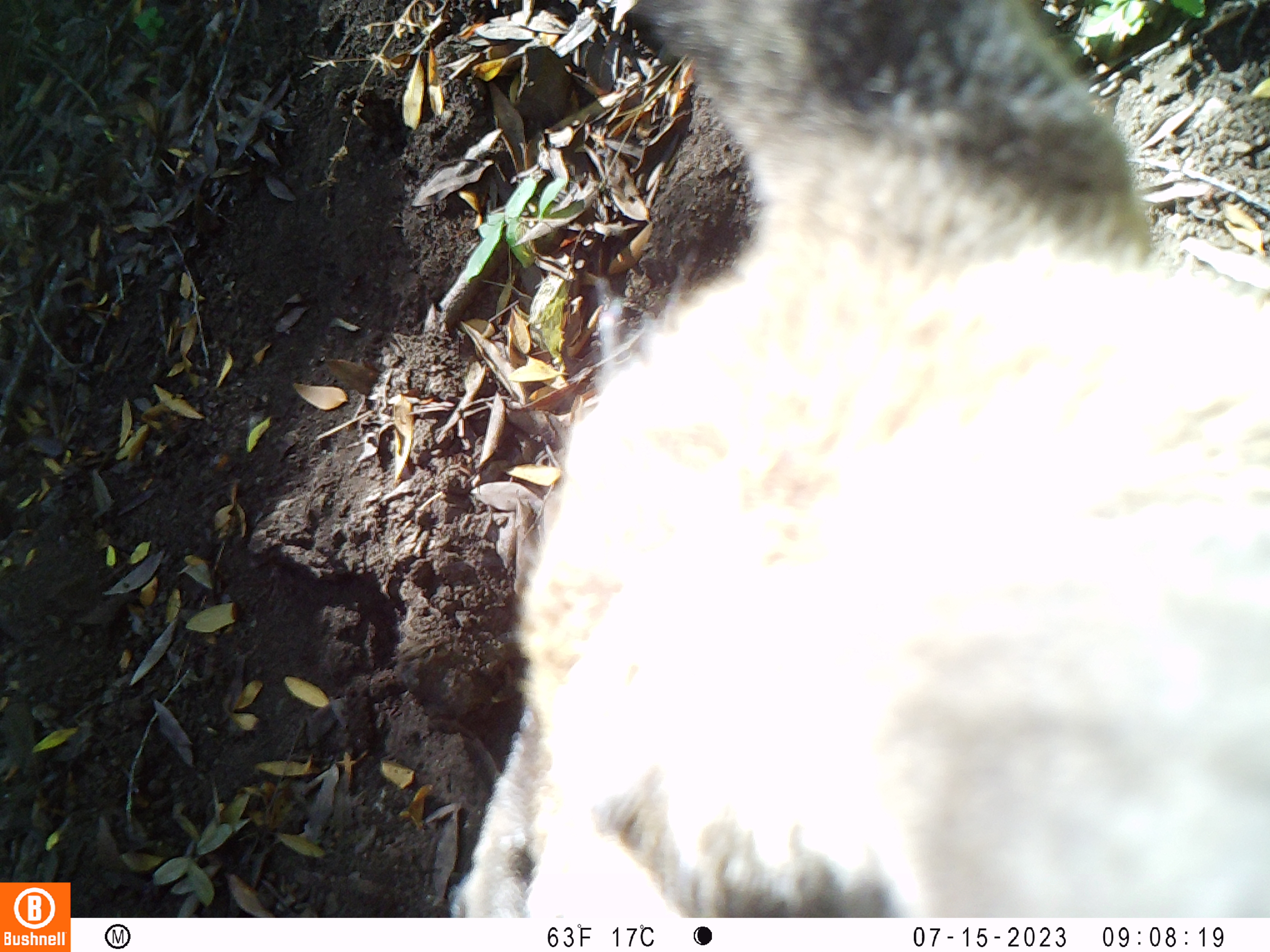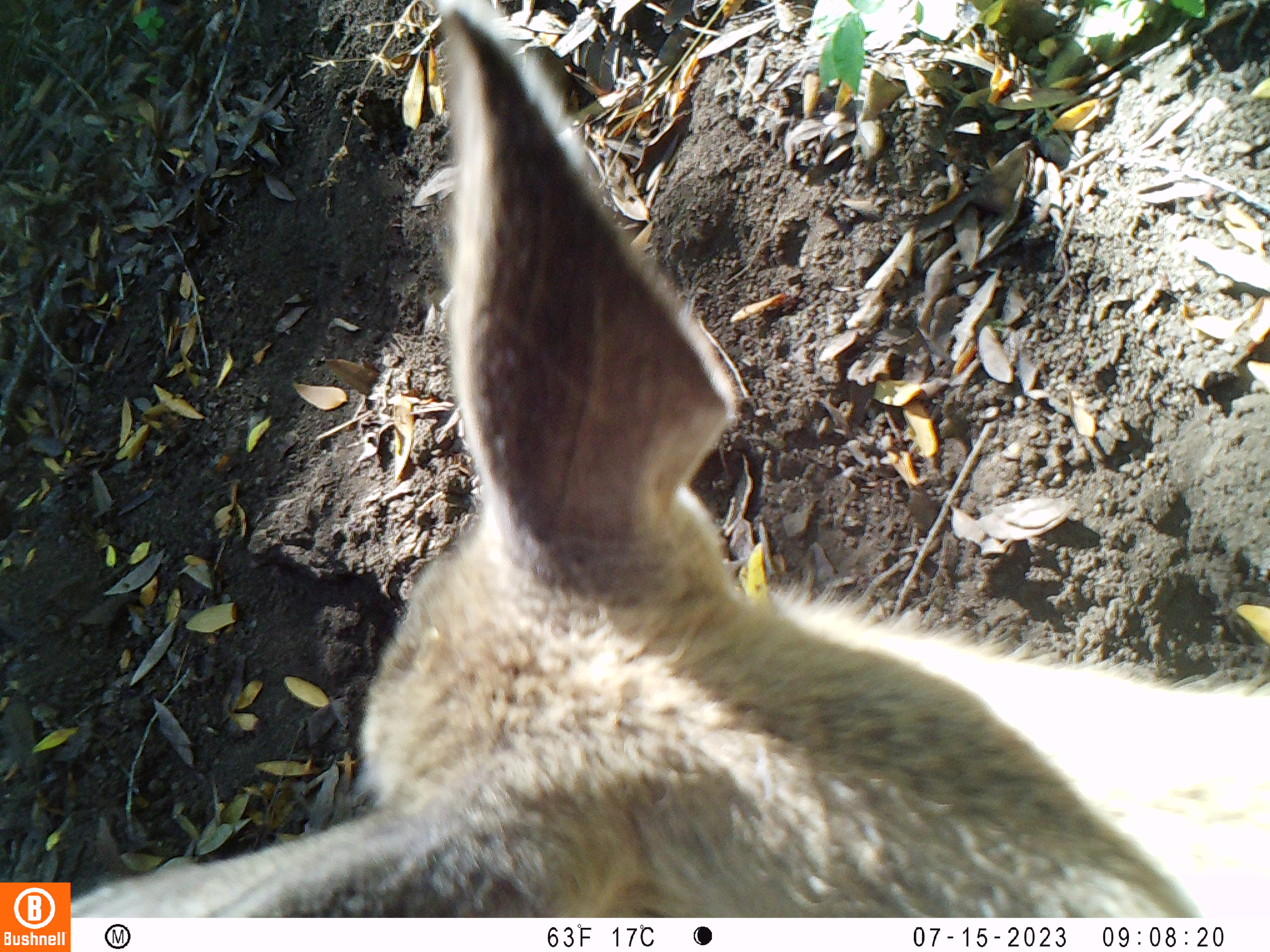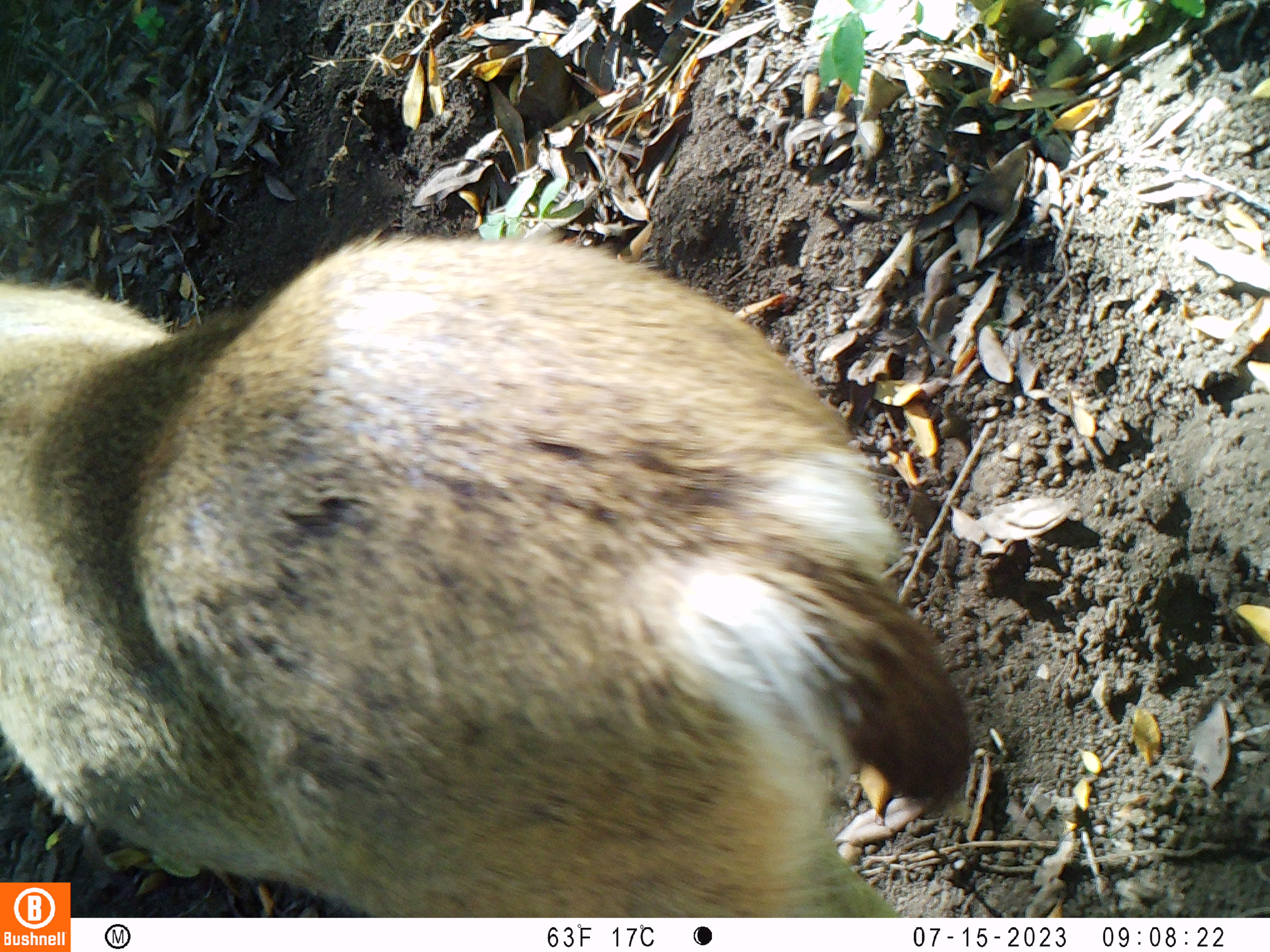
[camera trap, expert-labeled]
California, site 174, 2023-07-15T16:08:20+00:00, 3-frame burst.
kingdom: Animalia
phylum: Chordata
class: Mammalia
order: Artiodactyla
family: Cervidae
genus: Odocoileus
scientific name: Odocoileus hemionus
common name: mule deer